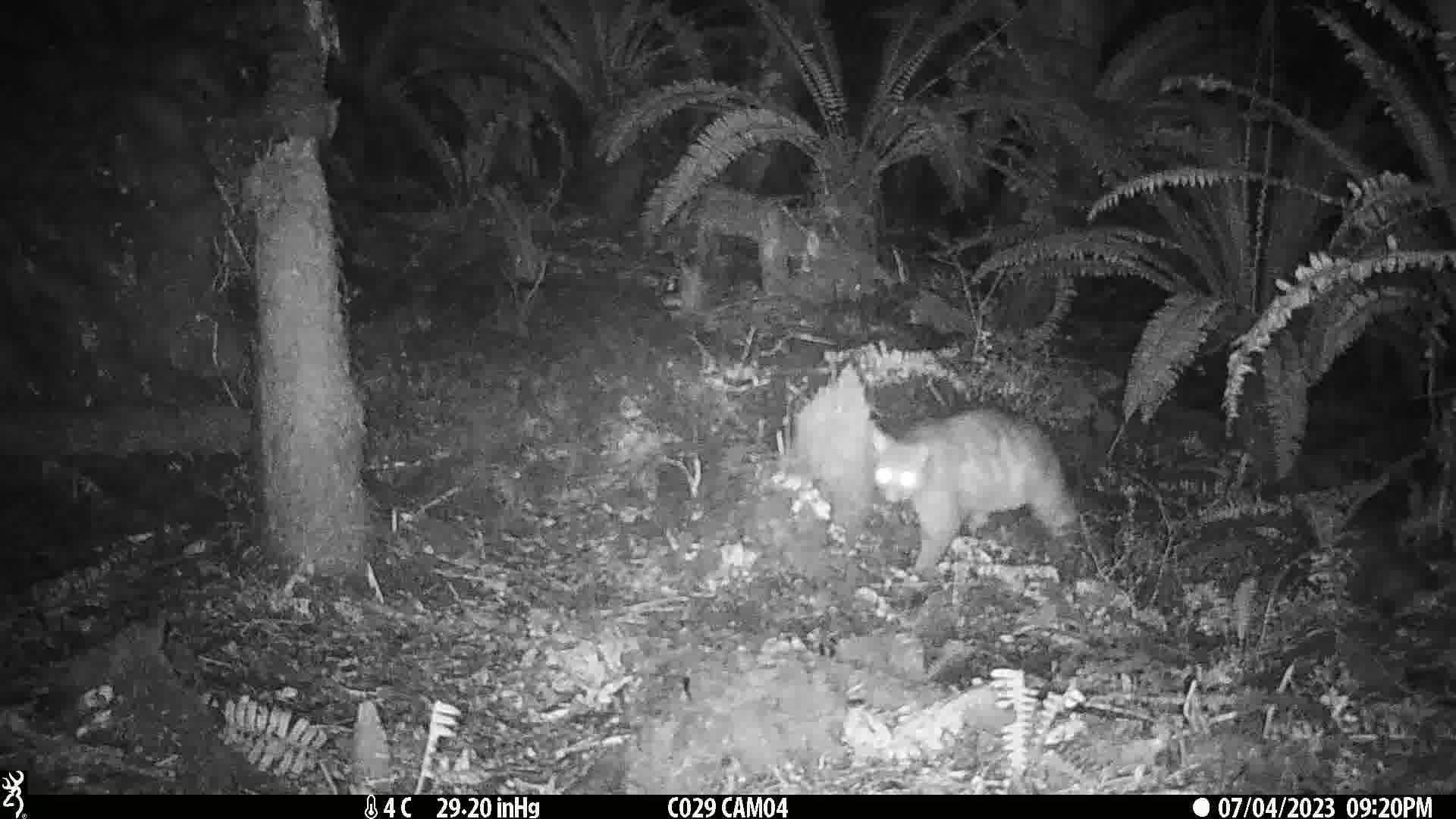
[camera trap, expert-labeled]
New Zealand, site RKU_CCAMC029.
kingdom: Animalia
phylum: Chordata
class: Mammalia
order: Diprotodontia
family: Phalangeridae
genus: Trichosurus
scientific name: Trichosurus vulpecula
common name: common brushtail possum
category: possum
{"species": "possum (common brushtail possum) (Trichosurus vulpecula)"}